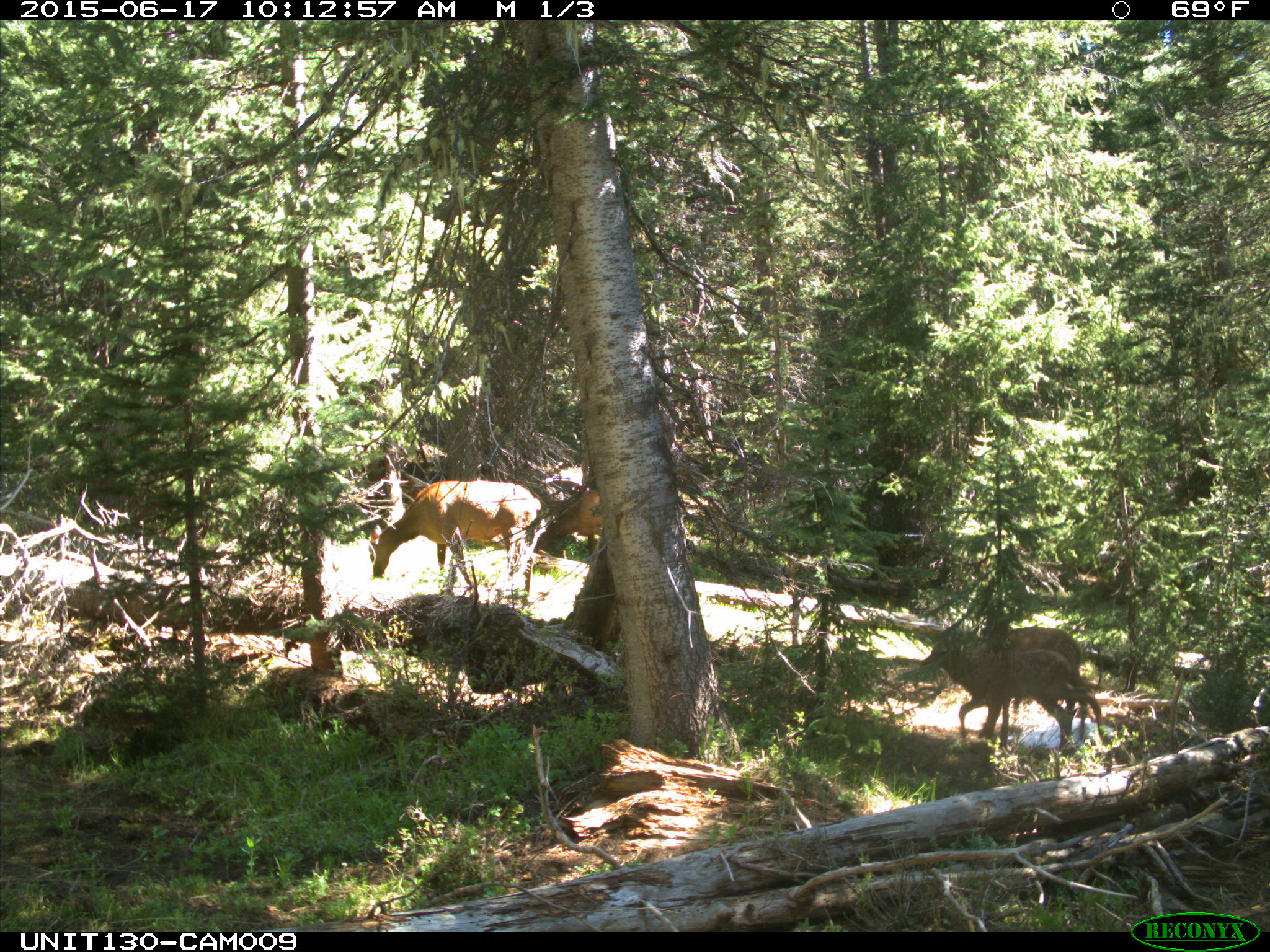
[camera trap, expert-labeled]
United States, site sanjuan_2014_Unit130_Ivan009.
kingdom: Animalia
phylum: Chordata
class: Mammalia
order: Artiodactyla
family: Cervidae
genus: Cervus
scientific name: Cervus elaphus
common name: red deer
Cervus elaphus (red deer).